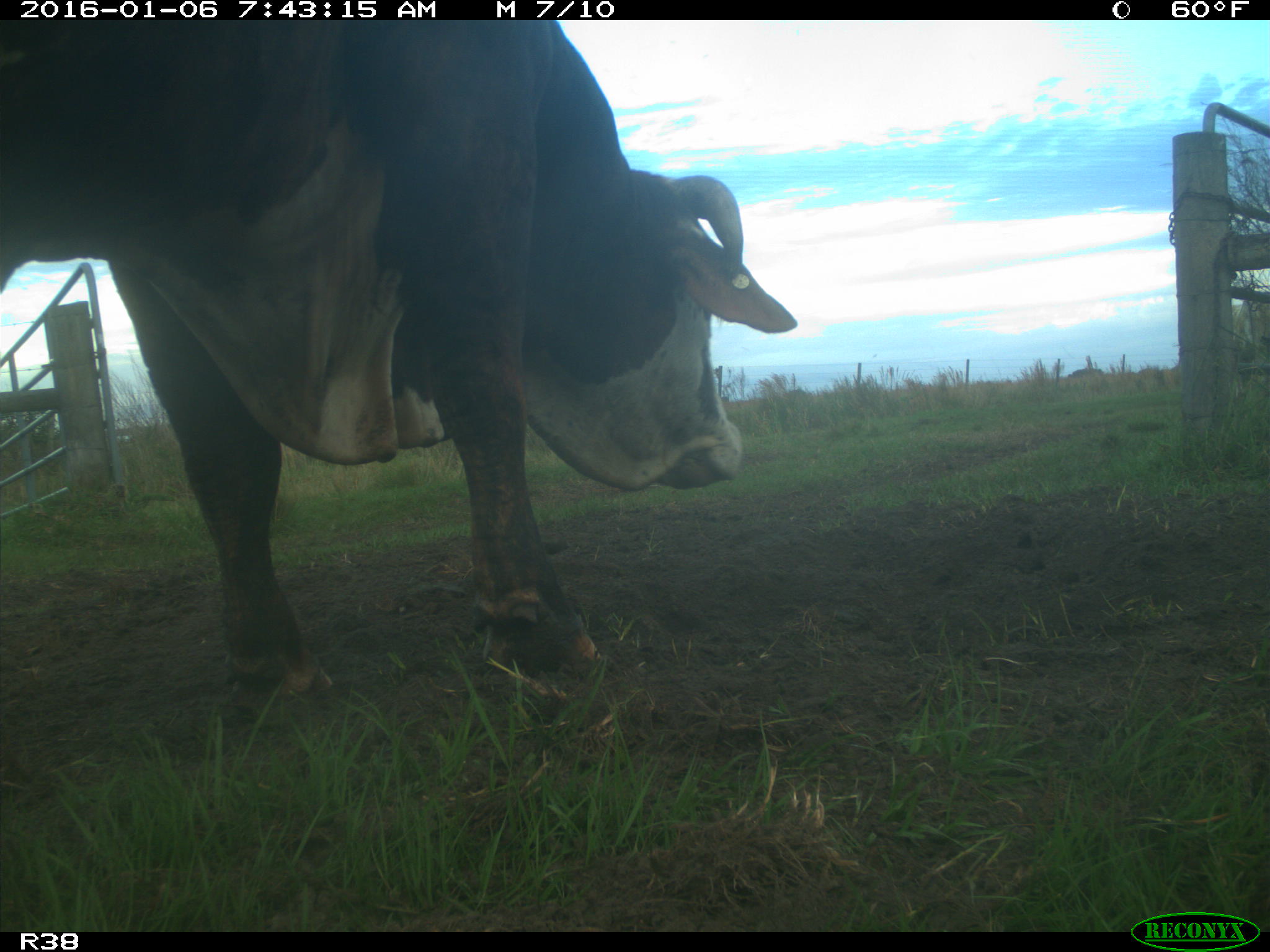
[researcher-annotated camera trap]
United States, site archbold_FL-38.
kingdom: Animalia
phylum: Chordata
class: Mammalia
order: Artiodactyla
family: Bovidae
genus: Bos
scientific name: Bos taurus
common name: domestic cow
Bos taurus (domestic cow).